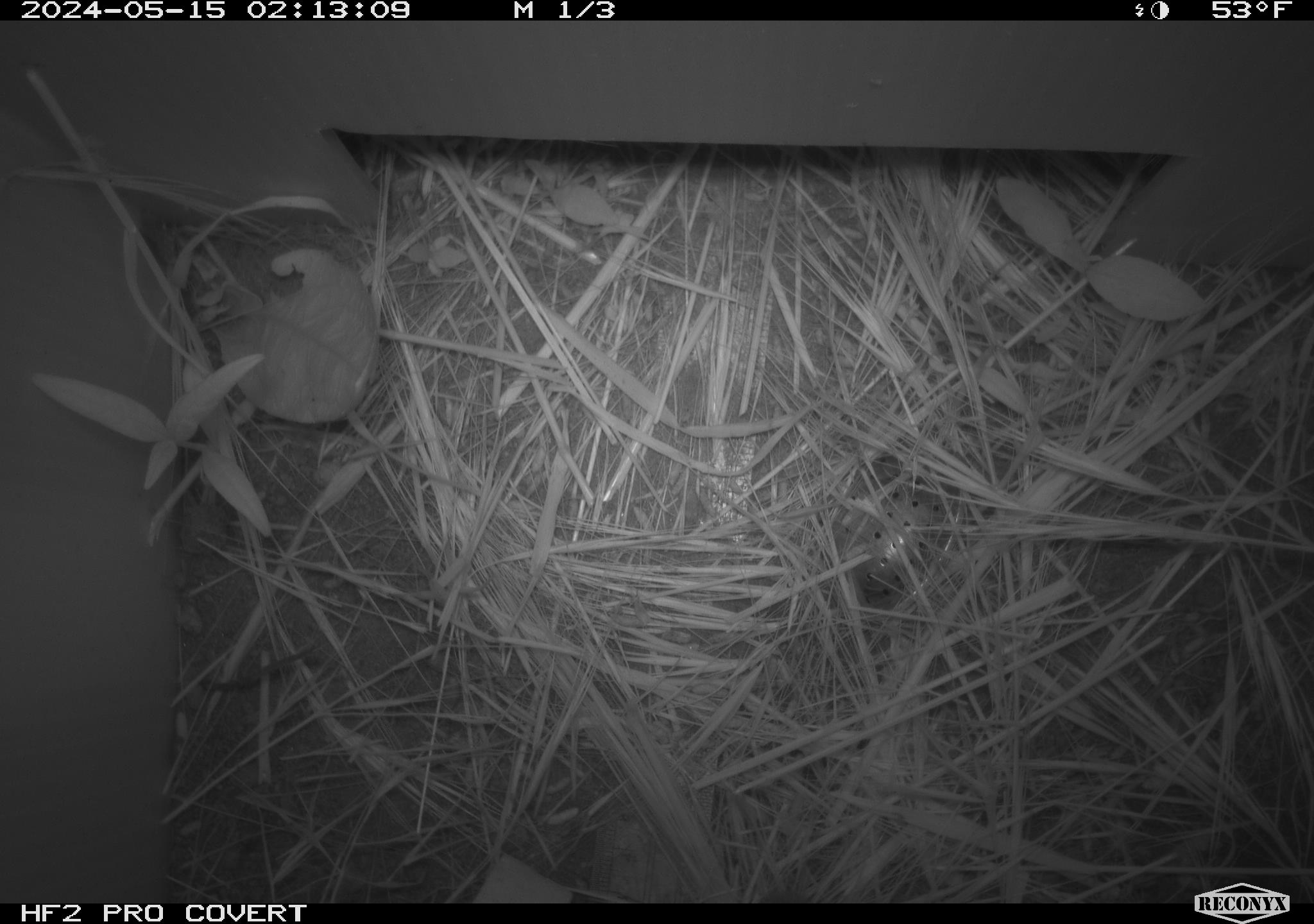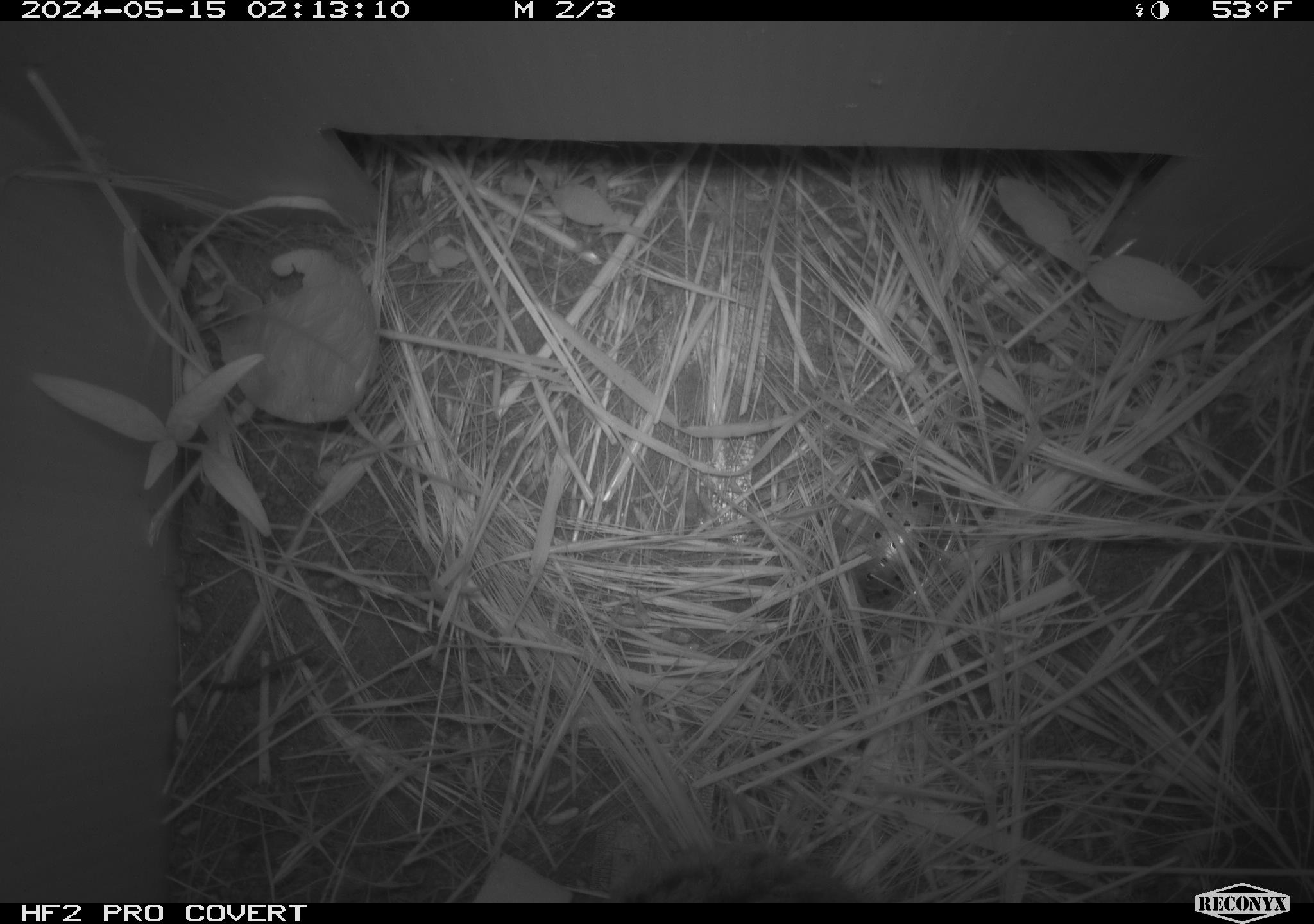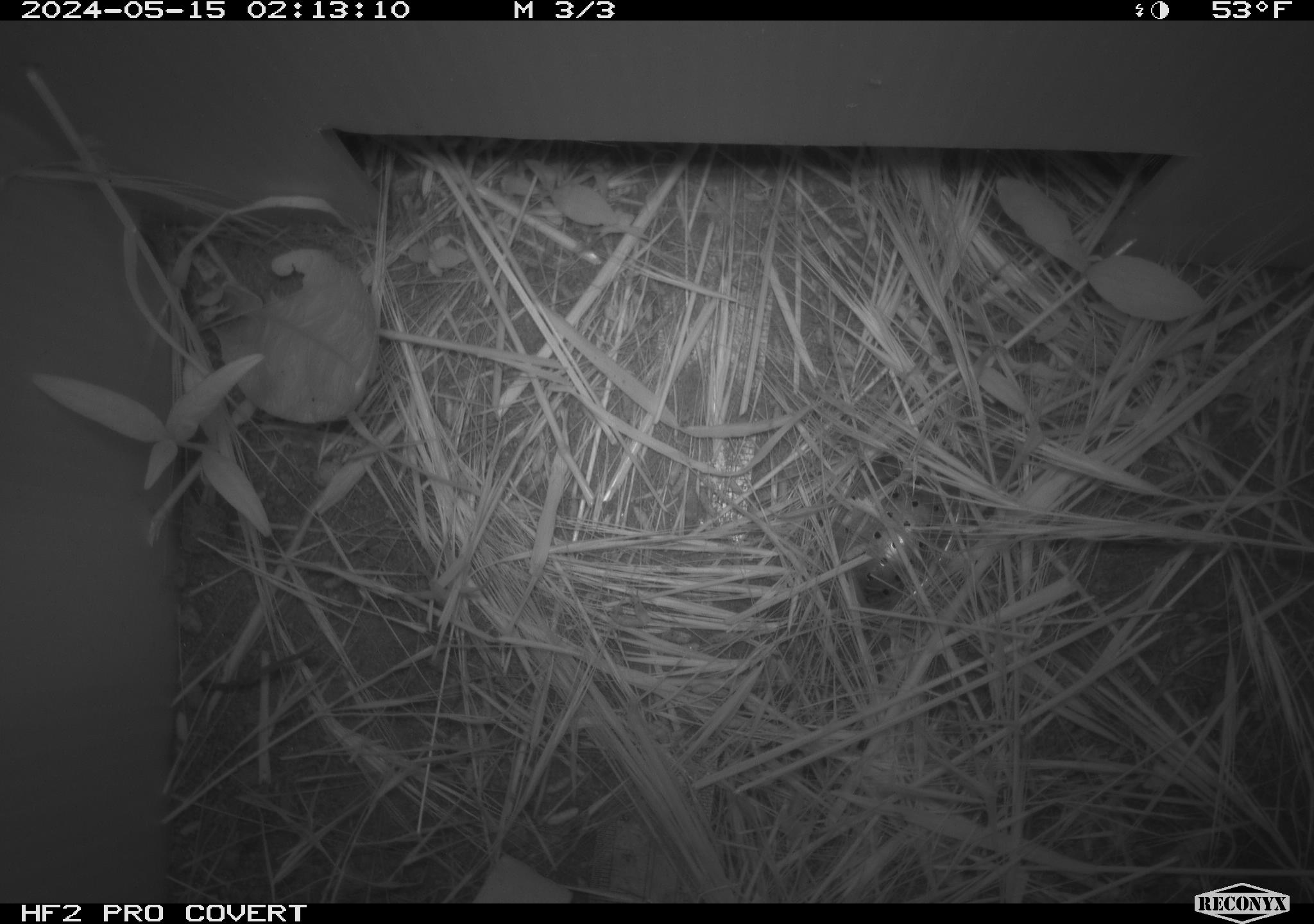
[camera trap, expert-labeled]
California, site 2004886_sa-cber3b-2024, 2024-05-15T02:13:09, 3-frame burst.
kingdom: Animalia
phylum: Chordata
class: Mammalia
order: Rodentia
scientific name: Rodentia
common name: mouse species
Mouse species (Rodentia).